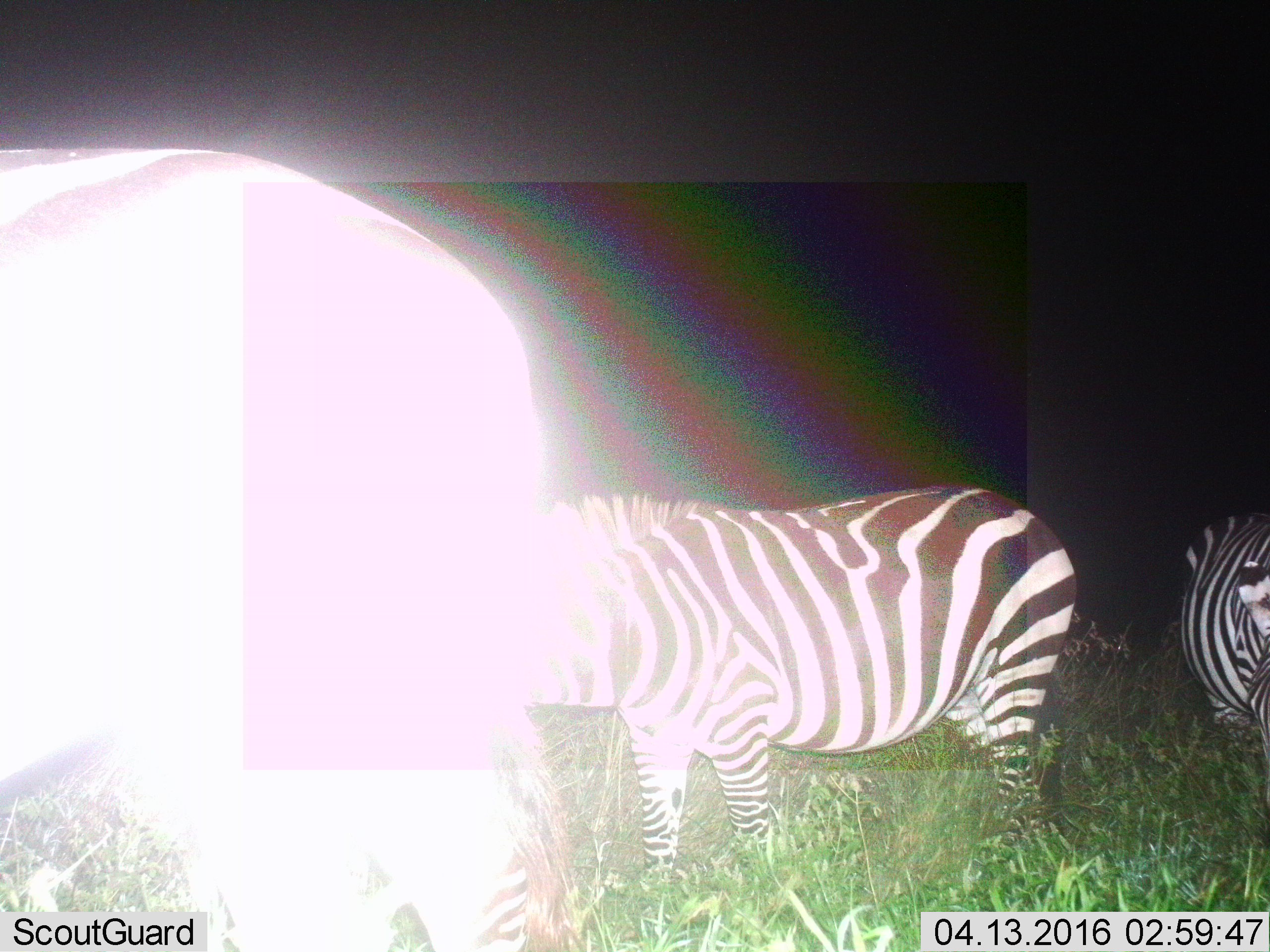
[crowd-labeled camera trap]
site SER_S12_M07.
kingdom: Animalia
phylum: Chordata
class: Mammalia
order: Perissodactyla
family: Equidae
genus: Equus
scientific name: Equus quagga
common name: plains zebra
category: zebraplains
Zebraplains (plains zebra) (Equus quagga), count 3. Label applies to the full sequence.